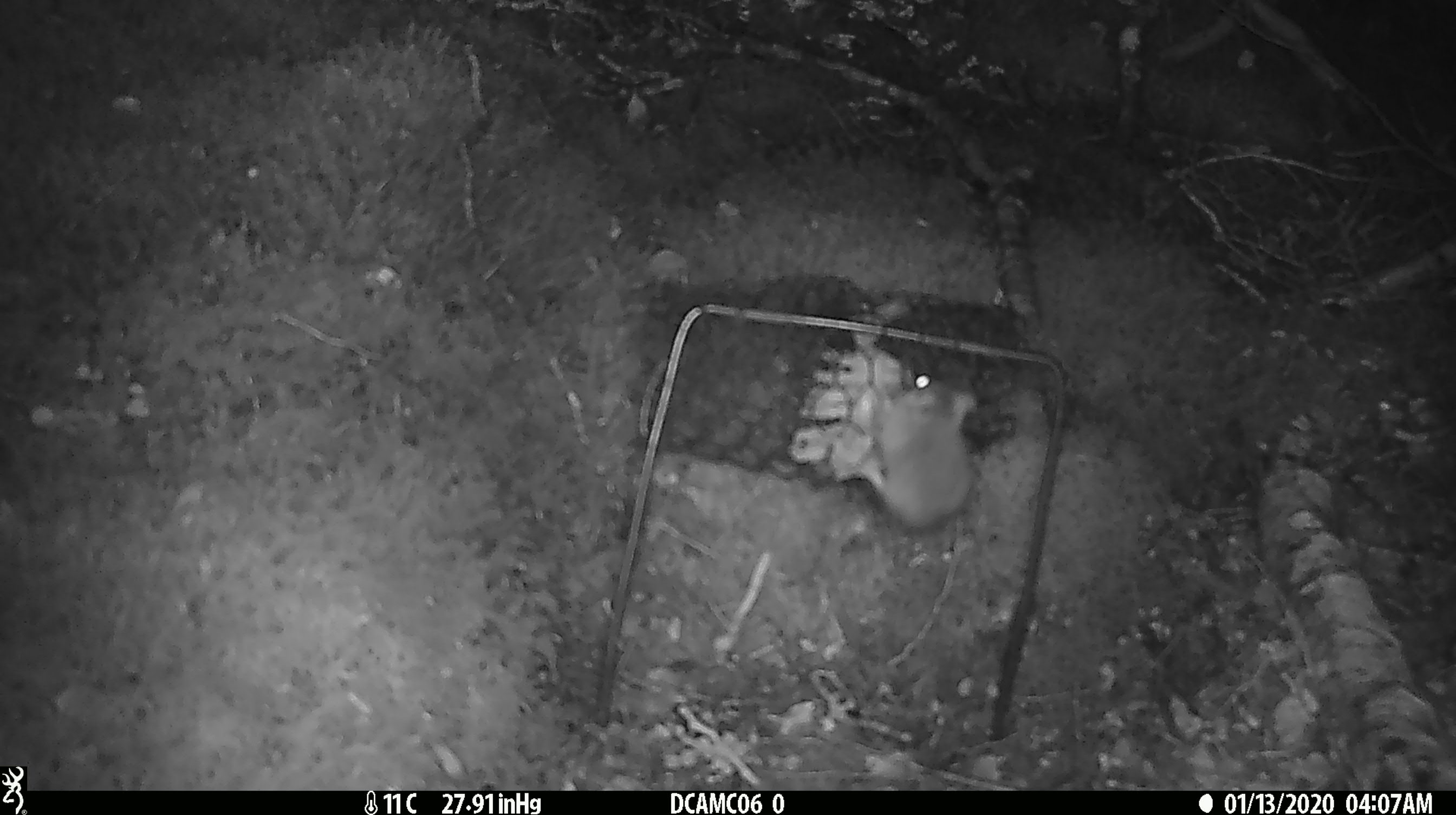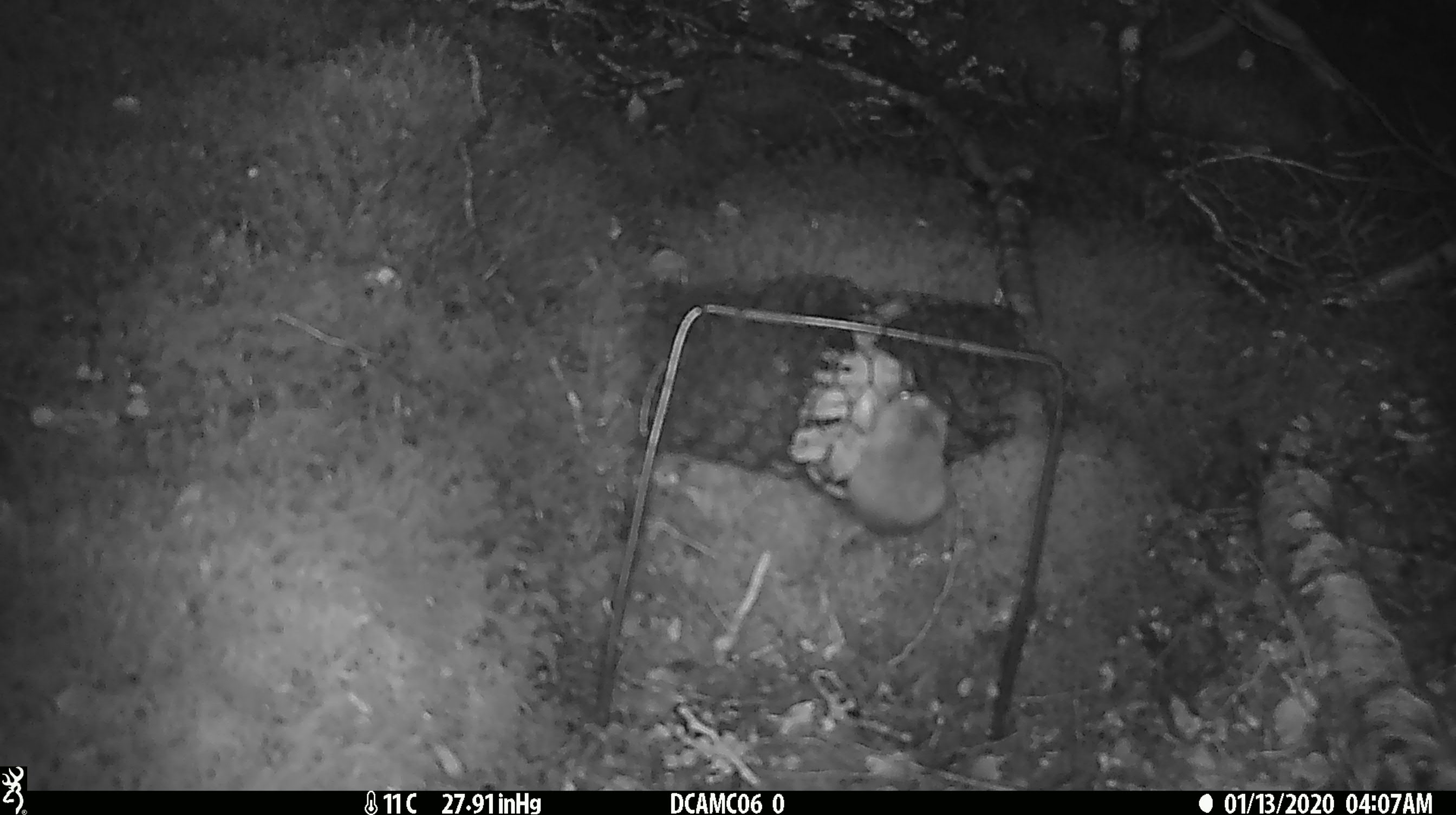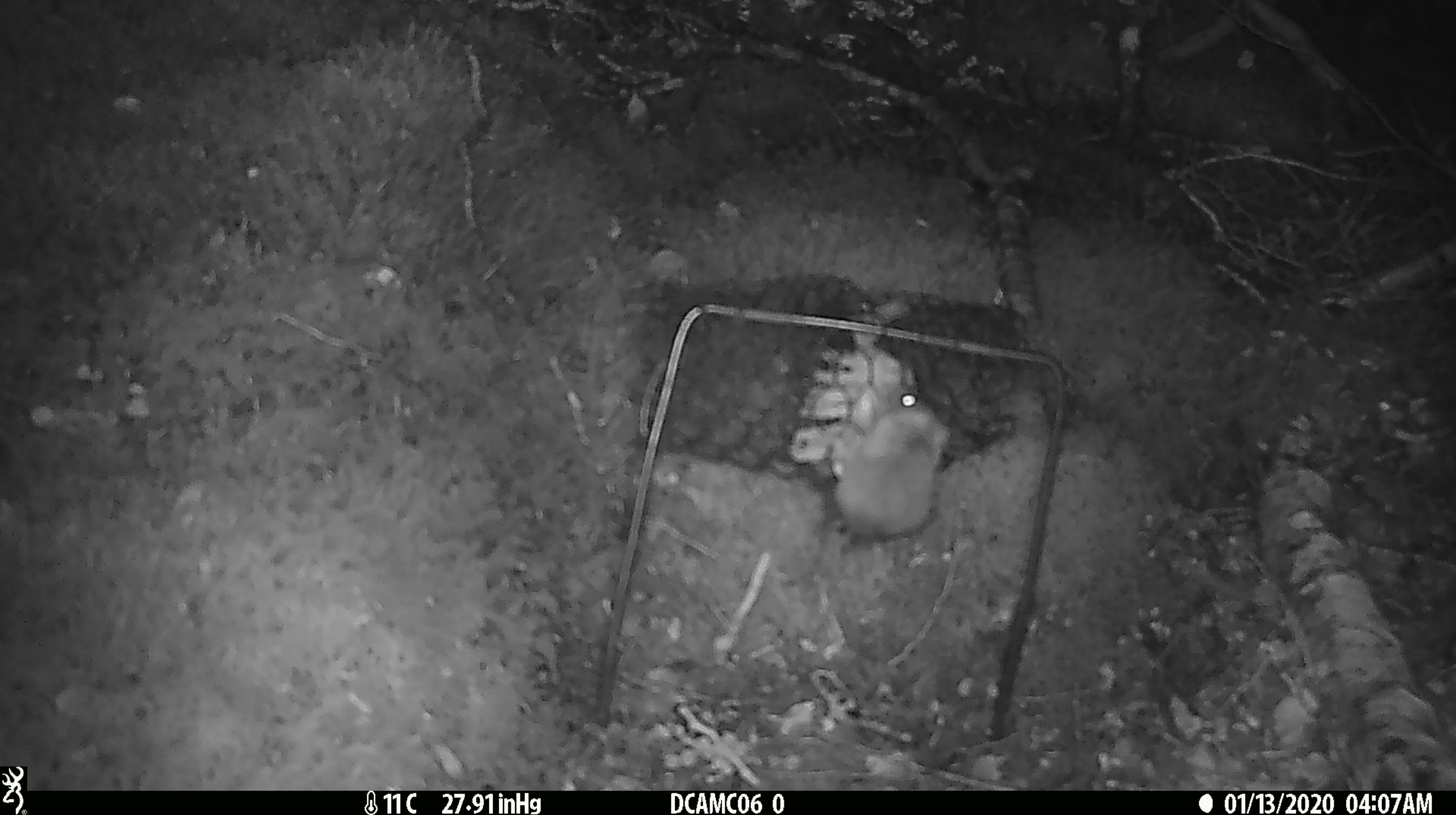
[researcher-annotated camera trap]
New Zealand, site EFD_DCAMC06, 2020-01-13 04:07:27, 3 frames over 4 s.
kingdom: Animalia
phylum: Chordata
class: Mammalia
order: Rodentia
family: Muridae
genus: Mus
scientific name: Mus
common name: mouse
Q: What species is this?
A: Mouse (Mus).